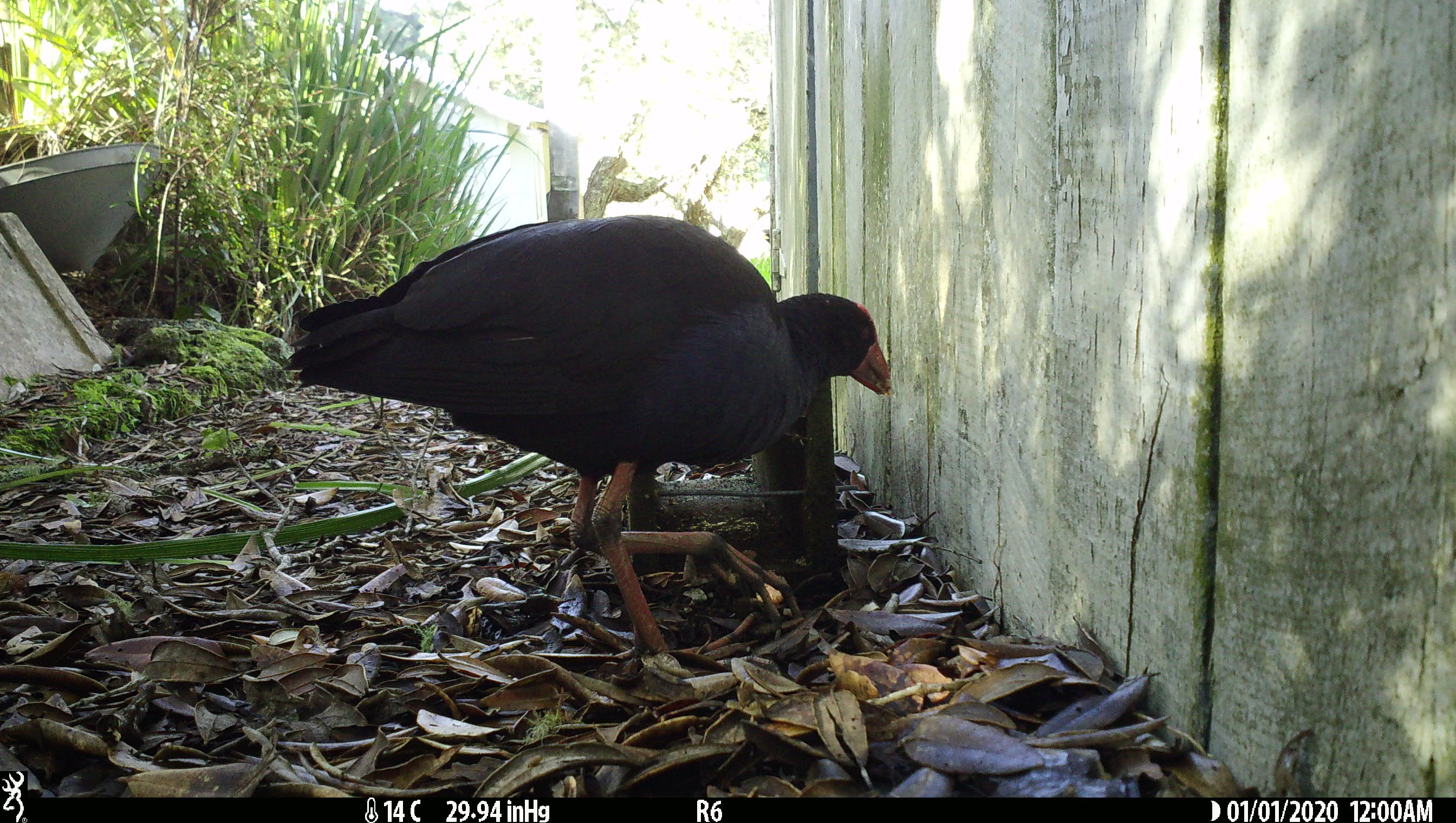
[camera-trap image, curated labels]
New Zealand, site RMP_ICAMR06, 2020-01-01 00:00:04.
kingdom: Animalia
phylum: Chordata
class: Aves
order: Gruiformes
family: Rallidae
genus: Porphyrio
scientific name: Porphyrio melanotus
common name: australasian swamphen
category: pukeko